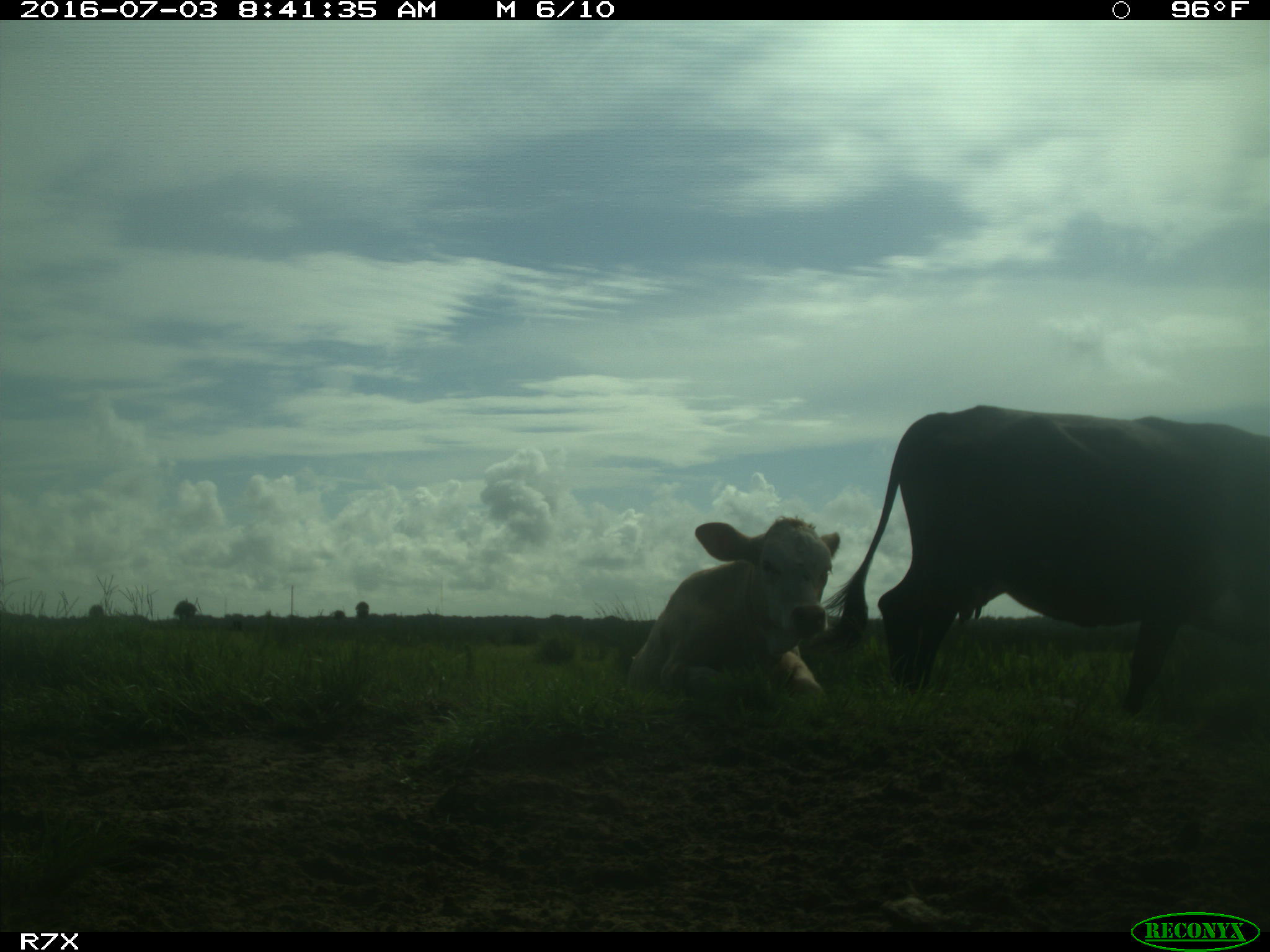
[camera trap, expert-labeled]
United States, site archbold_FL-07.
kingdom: Animalia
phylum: Chordata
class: Mammalia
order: Artiodactyla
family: Bovidae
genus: Bos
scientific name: Bos taurus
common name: domestic cow